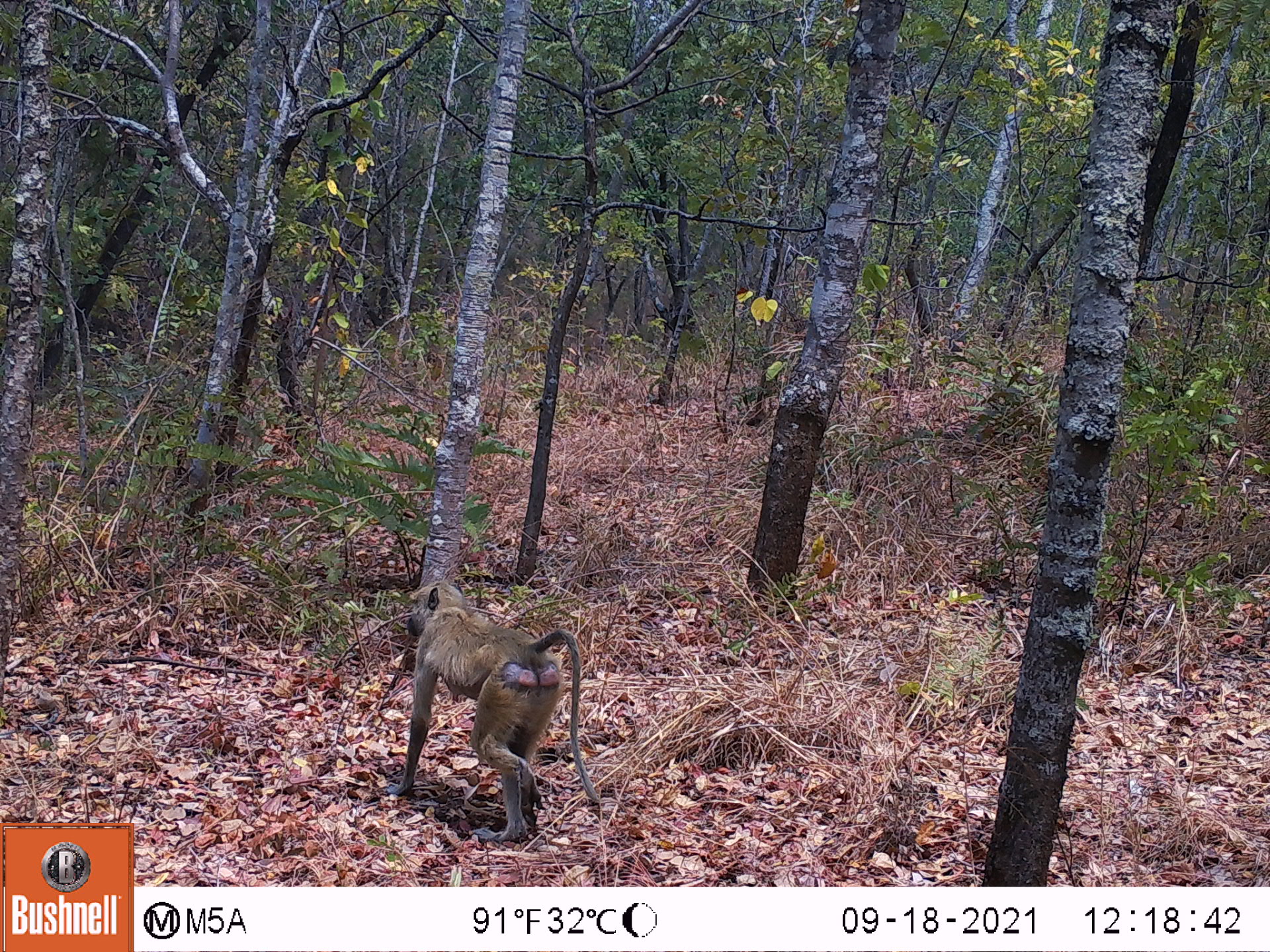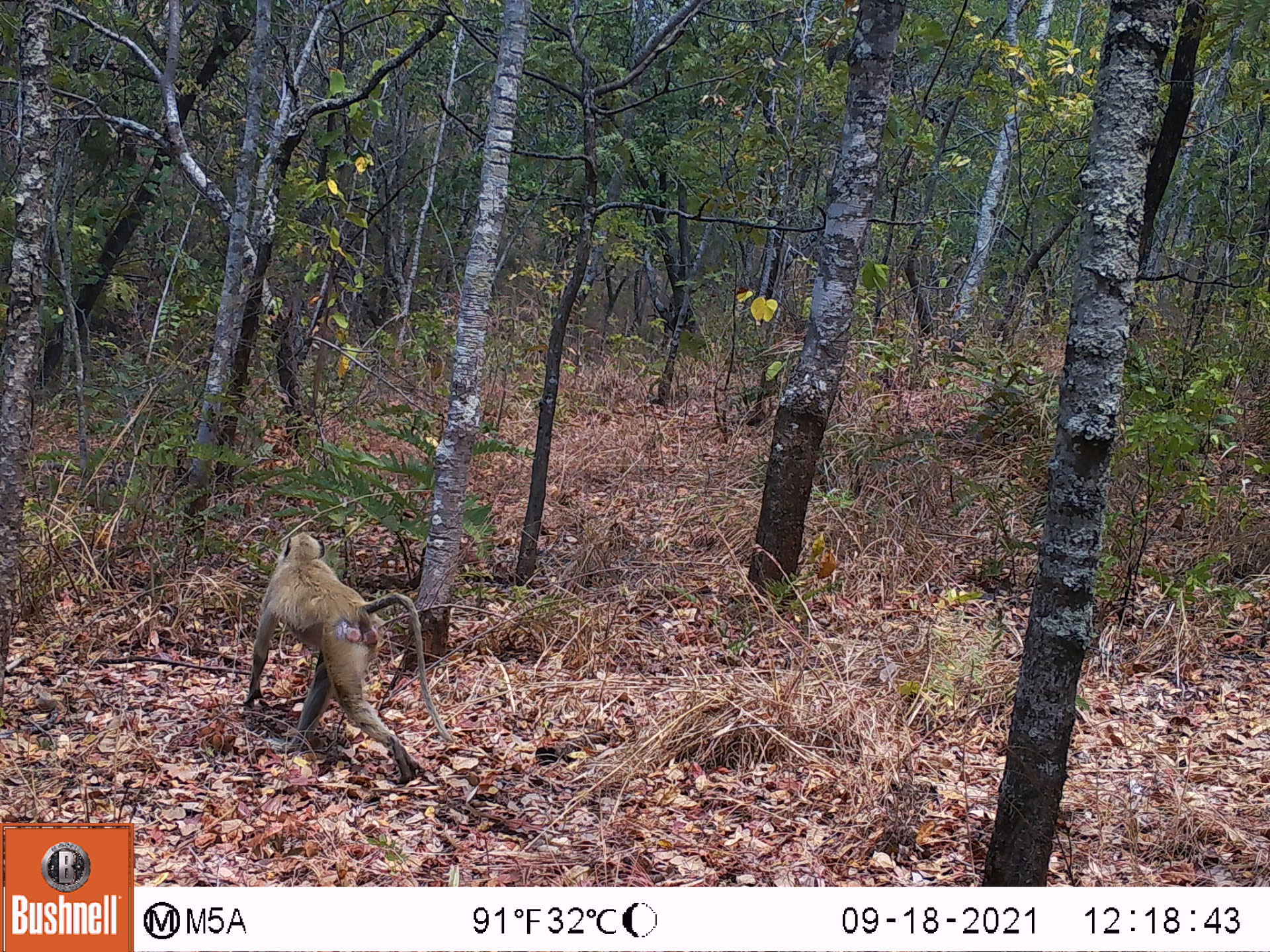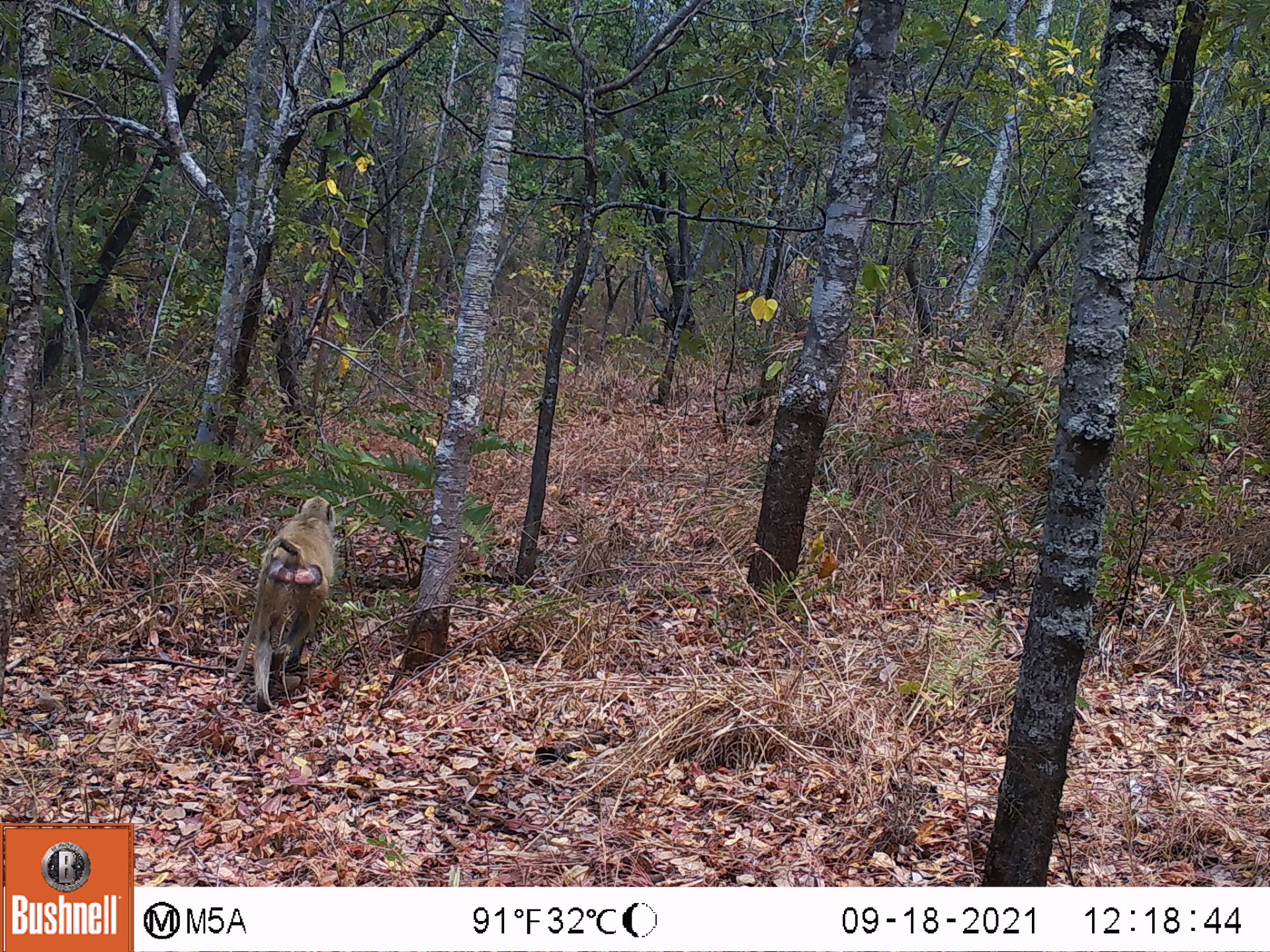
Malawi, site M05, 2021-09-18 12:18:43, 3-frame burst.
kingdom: Animalia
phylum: Chordata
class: Mammalia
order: Primates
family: Cercopithecidae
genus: Papio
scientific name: Papio cynocephalus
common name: yellow baboon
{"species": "yellow baboon (Papio cynocephalus)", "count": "1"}